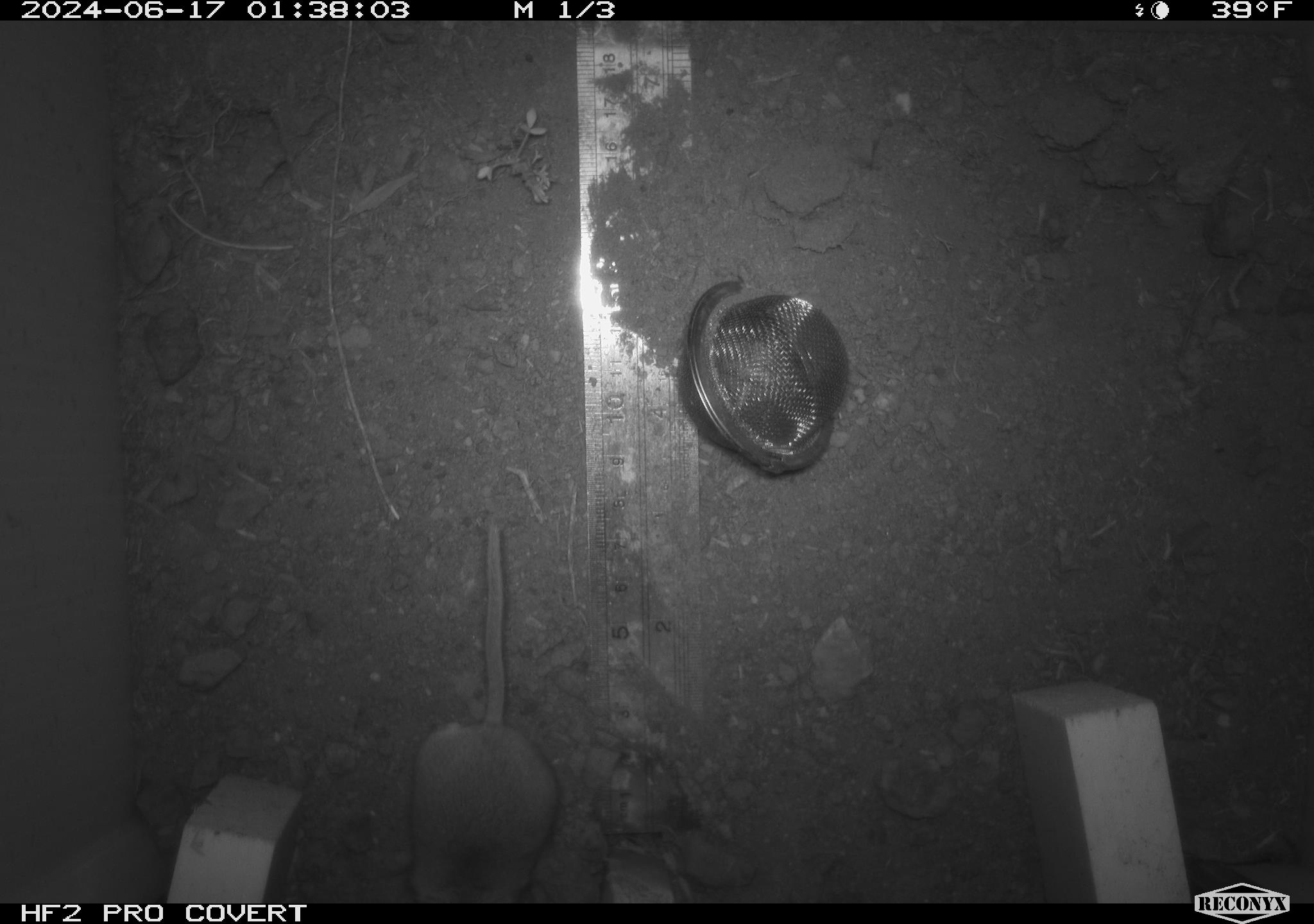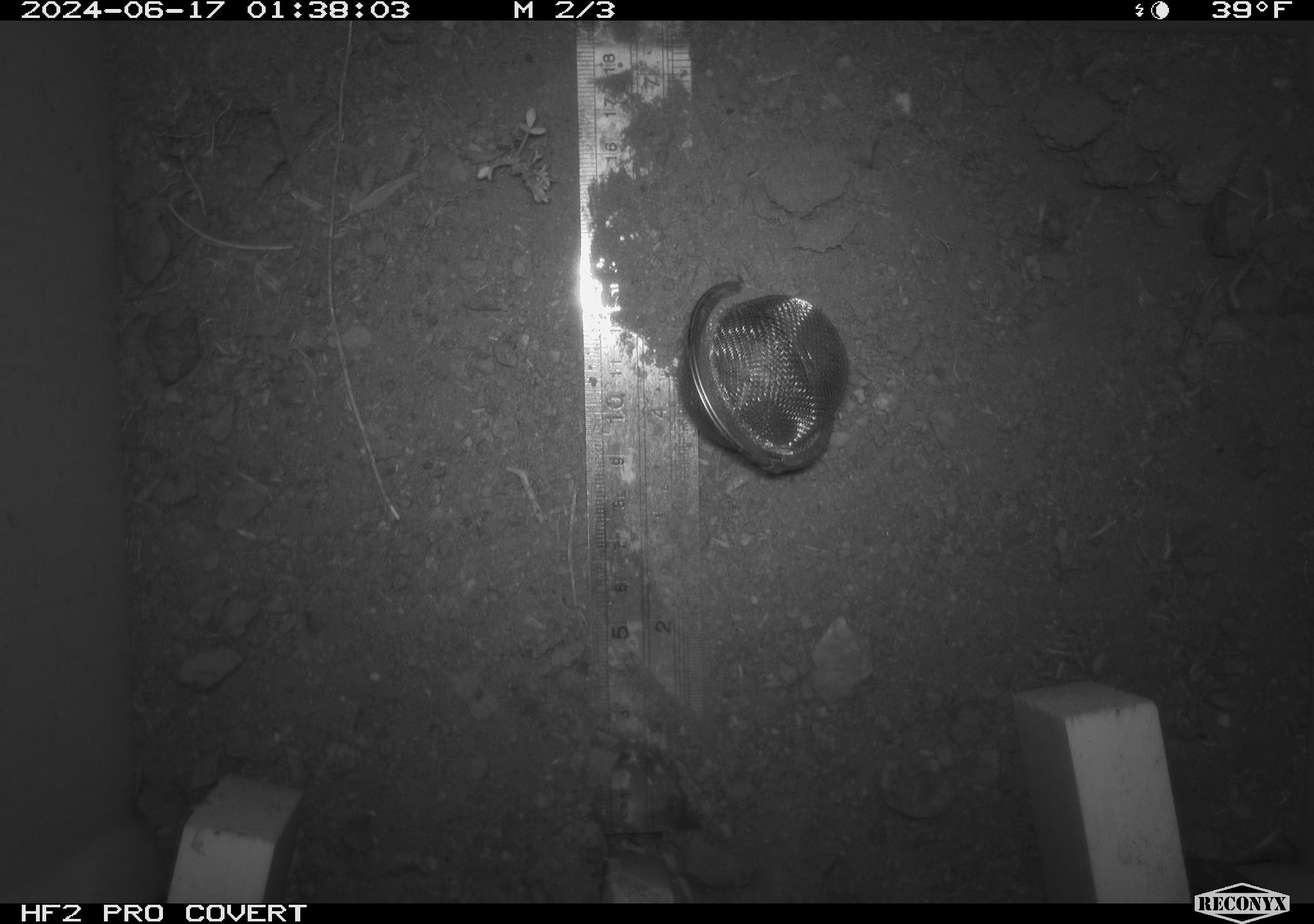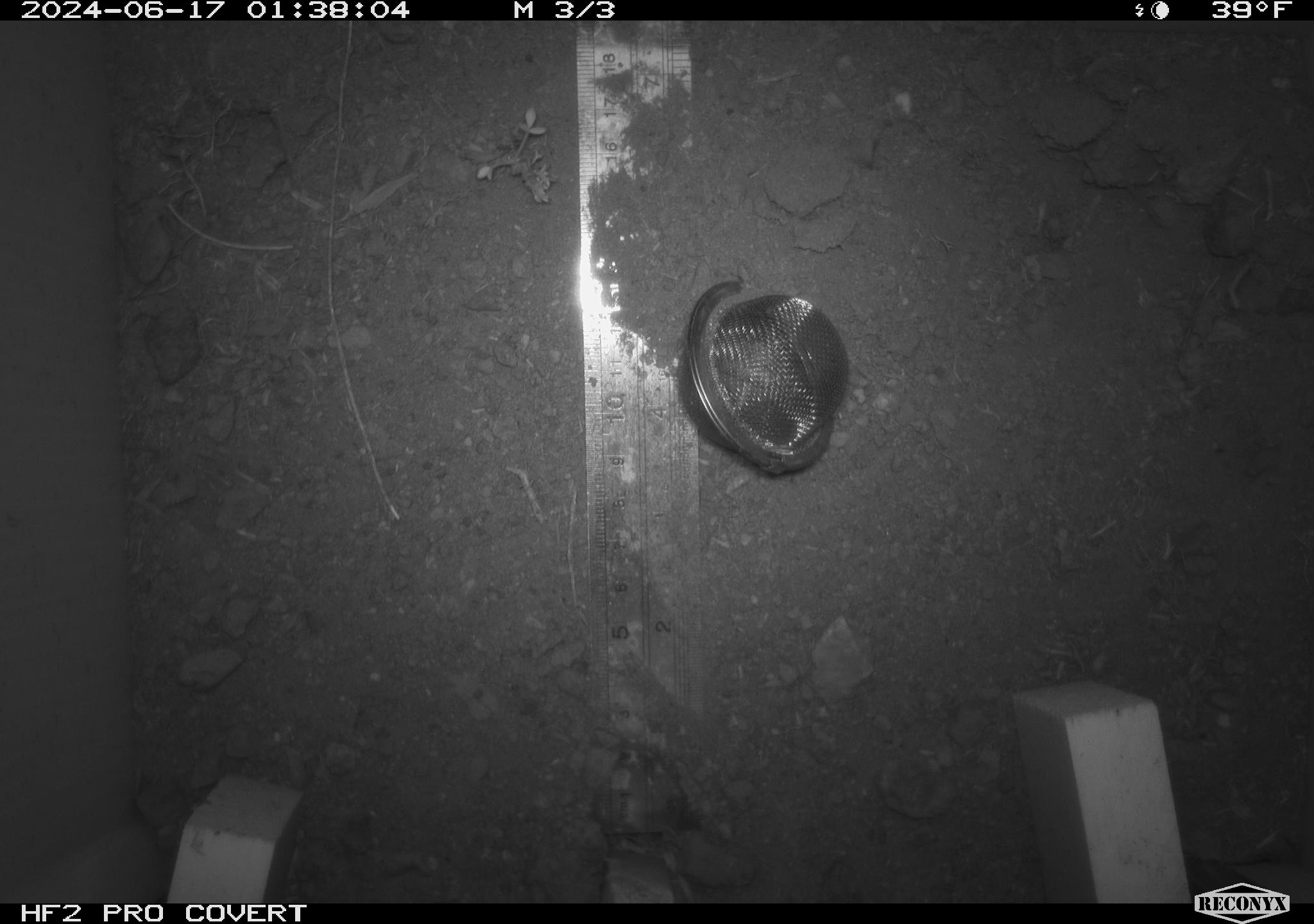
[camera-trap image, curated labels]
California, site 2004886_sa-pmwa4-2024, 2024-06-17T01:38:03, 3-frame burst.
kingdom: Animalia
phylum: Chordata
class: Mammalia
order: Rodentia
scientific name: Rodentia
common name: mouse species